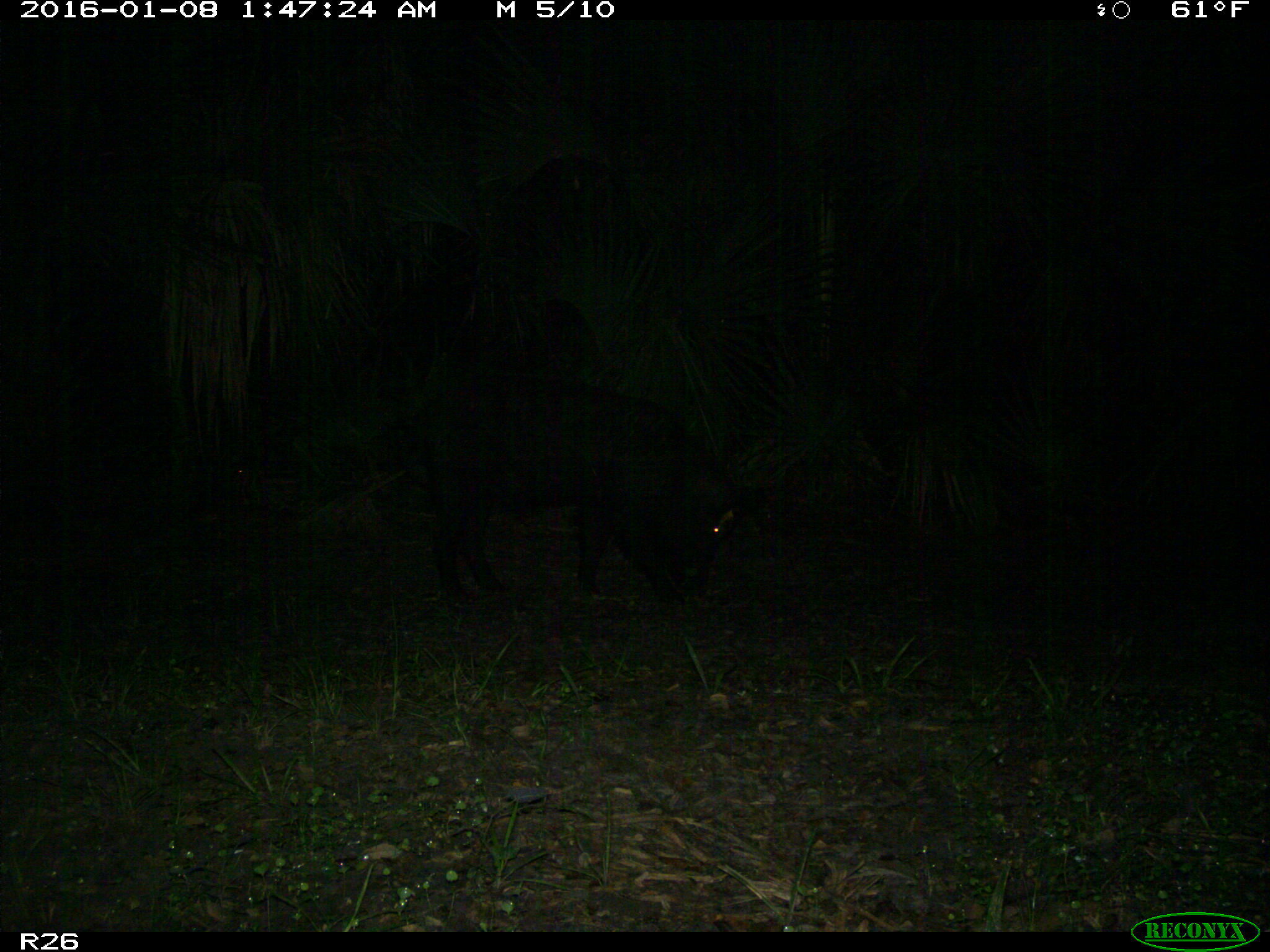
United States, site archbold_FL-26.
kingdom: Animalia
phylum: Chordata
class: Mammalia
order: Artiodactyla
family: Suidae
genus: Sus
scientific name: Sus scrofa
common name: wild boar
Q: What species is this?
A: Sus scrofa (wild boar).